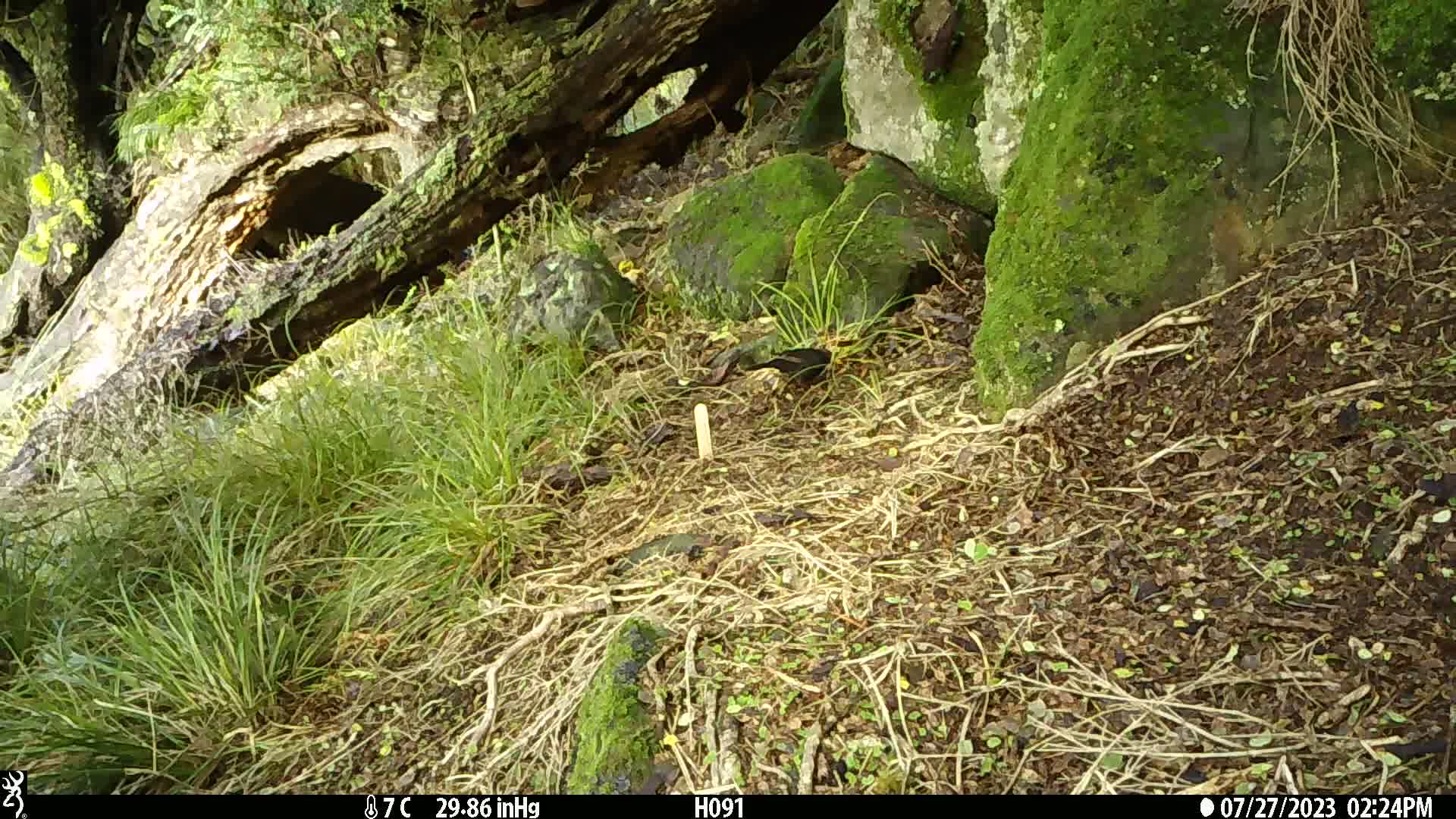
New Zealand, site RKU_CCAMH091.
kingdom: Animalia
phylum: Chordata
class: Aves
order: Passeriformes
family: Turdidae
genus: Turdus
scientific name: Turdus merula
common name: eurasian blackbird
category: blackbird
Blackbird (eurasian blackbird) (Turdus merula).